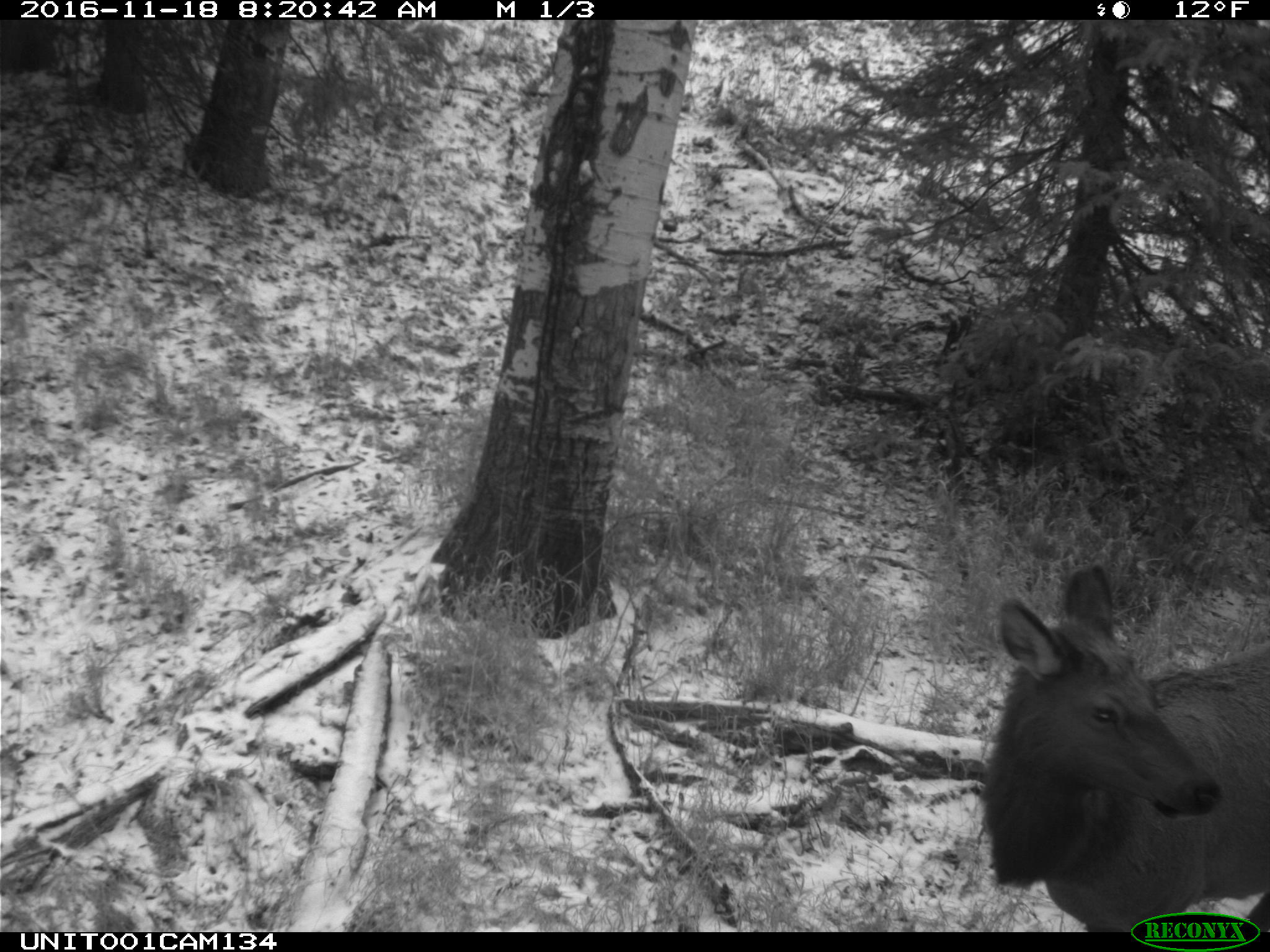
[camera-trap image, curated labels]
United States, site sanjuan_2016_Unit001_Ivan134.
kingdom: Animalia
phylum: Chordata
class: Mammalia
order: Artiodactyla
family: Cervidae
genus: Cervus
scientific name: Cervus elaphus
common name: red deer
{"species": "Cervus elaphus (red deer)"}